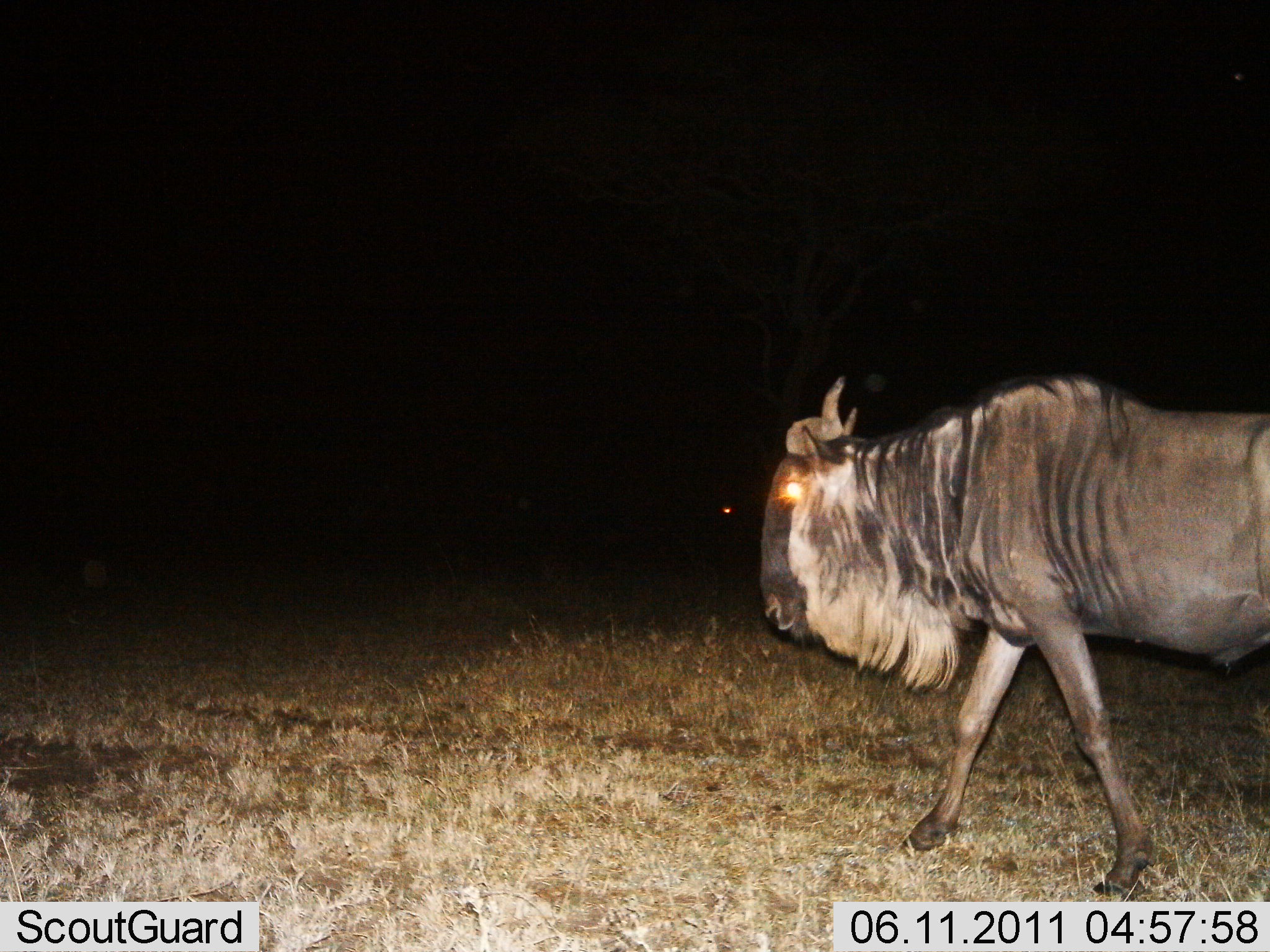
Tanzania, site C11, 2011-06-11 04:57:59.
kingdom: Animalia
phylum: Chordata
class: Mammalia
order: Artiodactyla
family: Bovidae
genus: Connochaetes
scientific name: Connochaetes taurinus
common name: blue wildebeest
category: wildebeest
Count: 1.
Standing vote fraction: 9%.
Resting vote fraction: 0%.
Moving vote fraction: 100%.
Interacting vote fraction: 0%.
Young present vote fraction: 0%.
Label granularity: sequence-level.